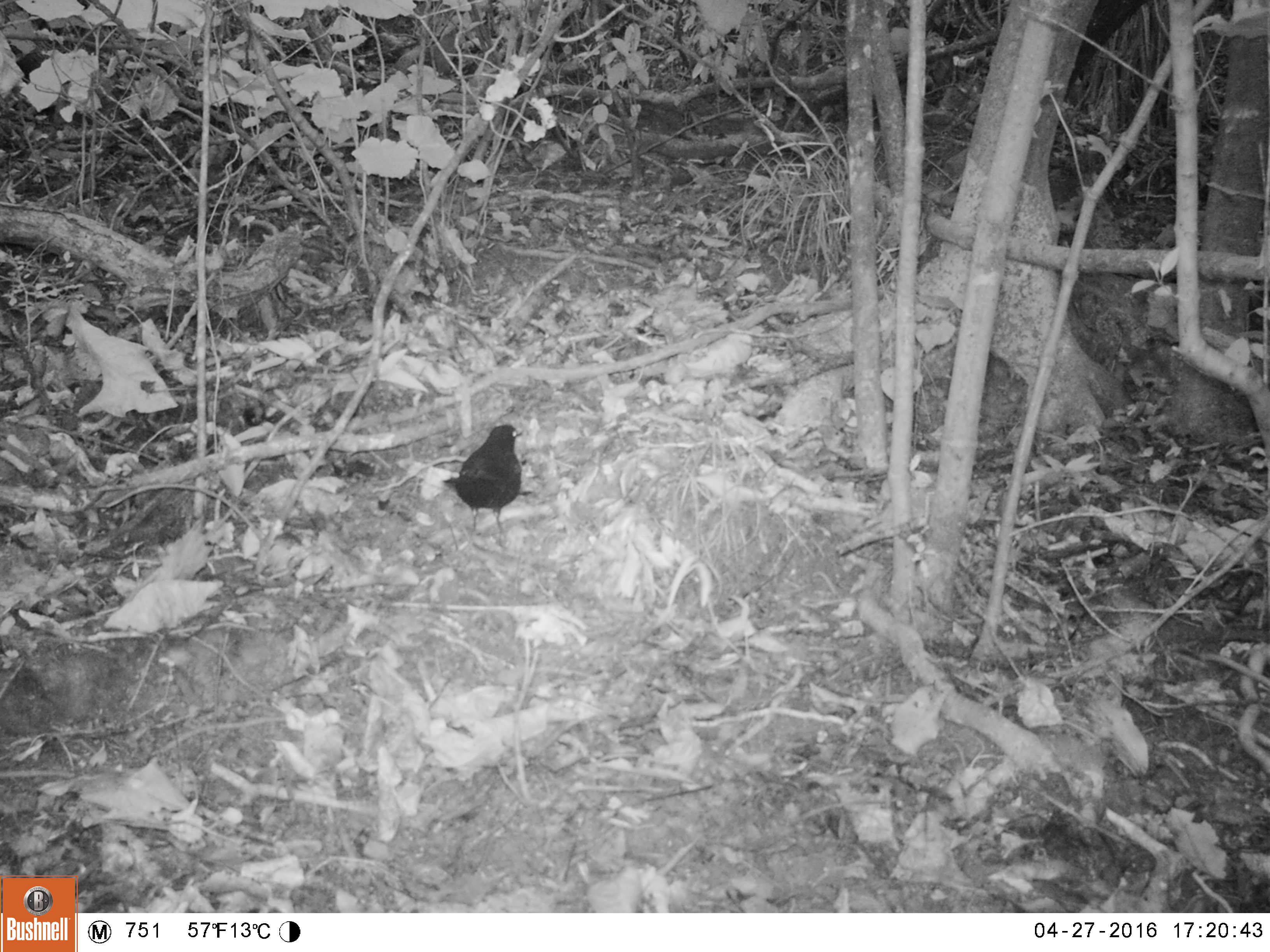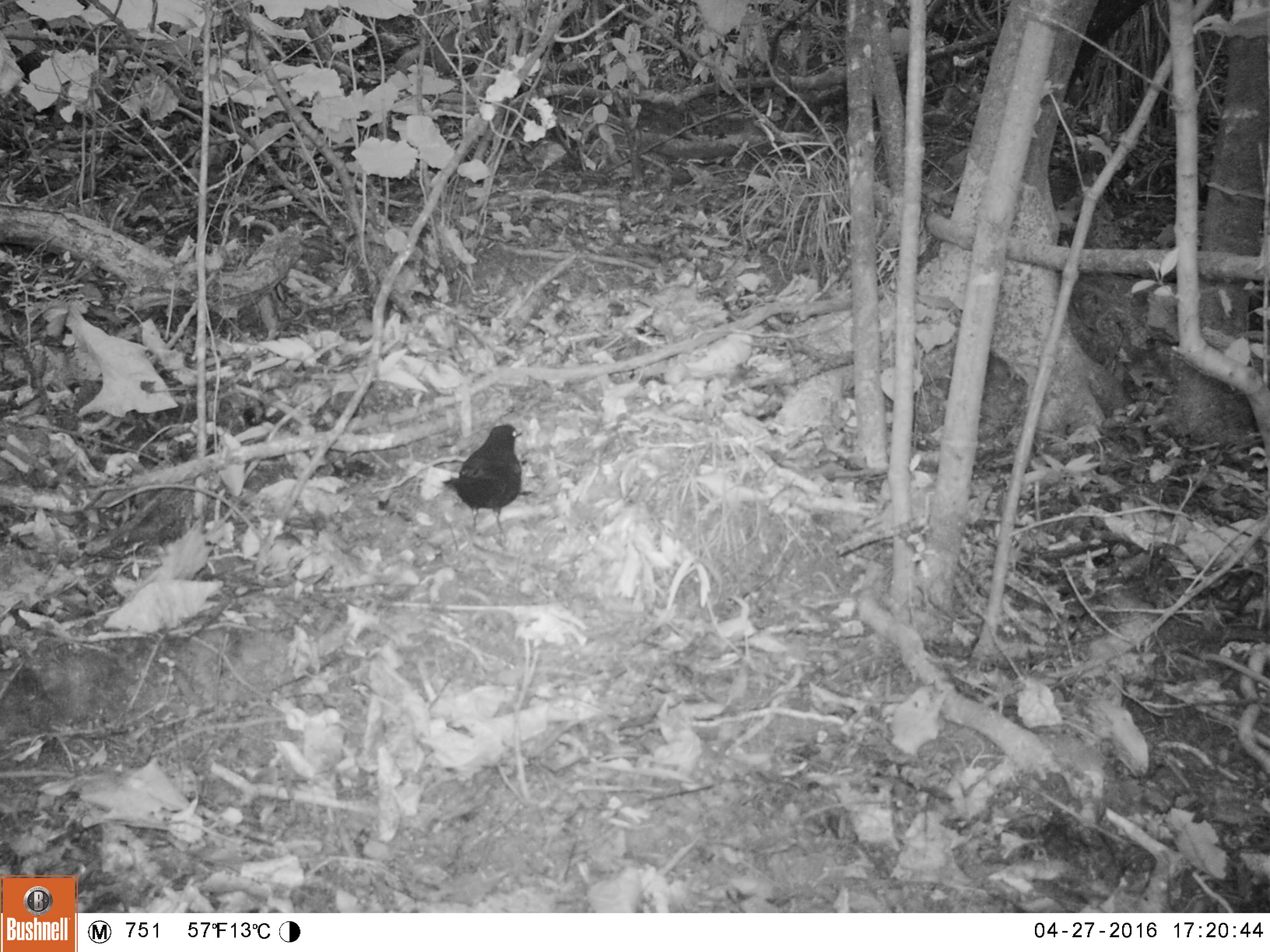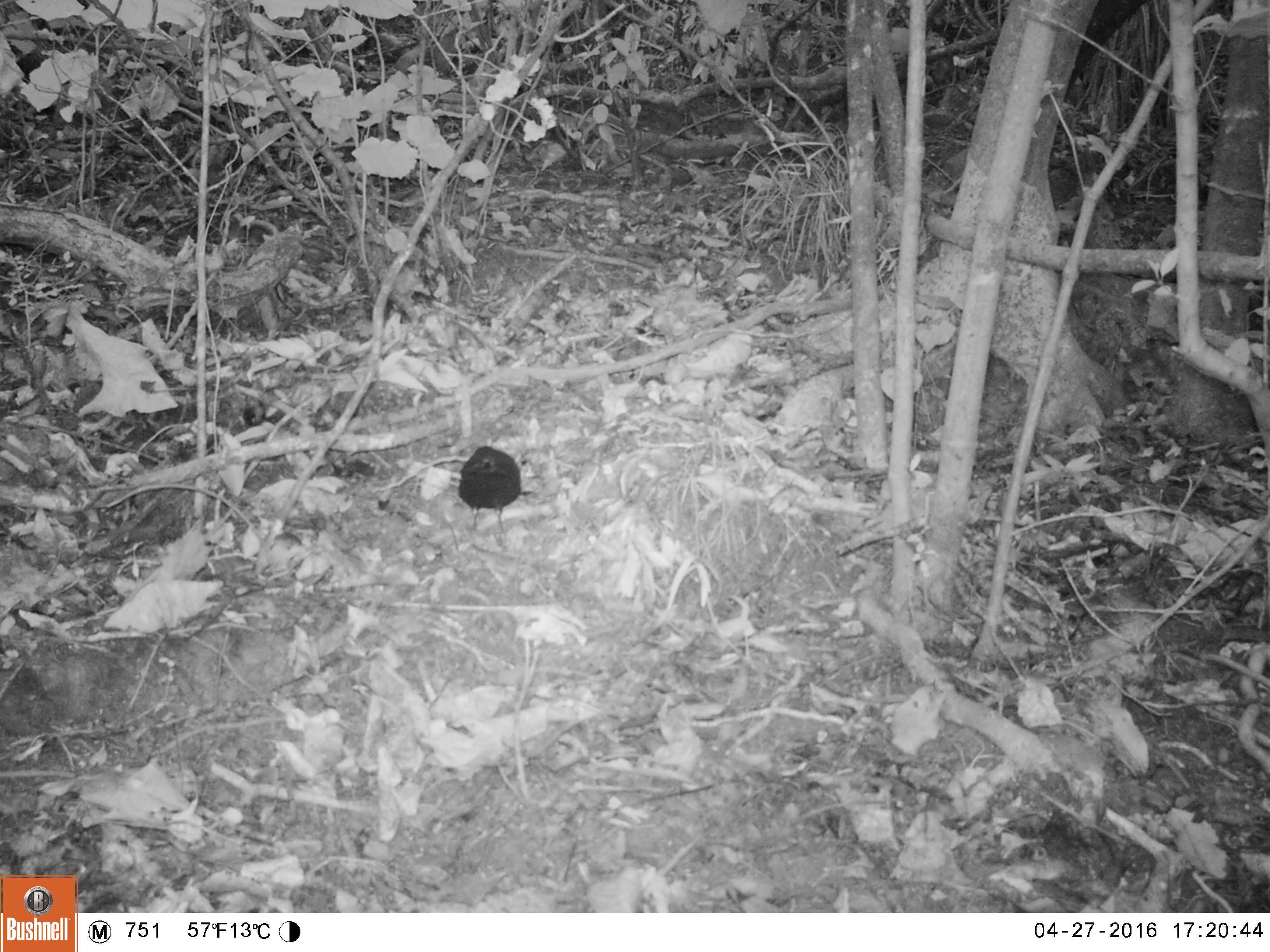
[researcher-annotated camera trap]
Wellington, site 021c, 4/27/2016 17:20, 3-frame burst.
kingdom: Animalia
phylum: Chordata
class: Aves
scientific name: Aves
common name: bird